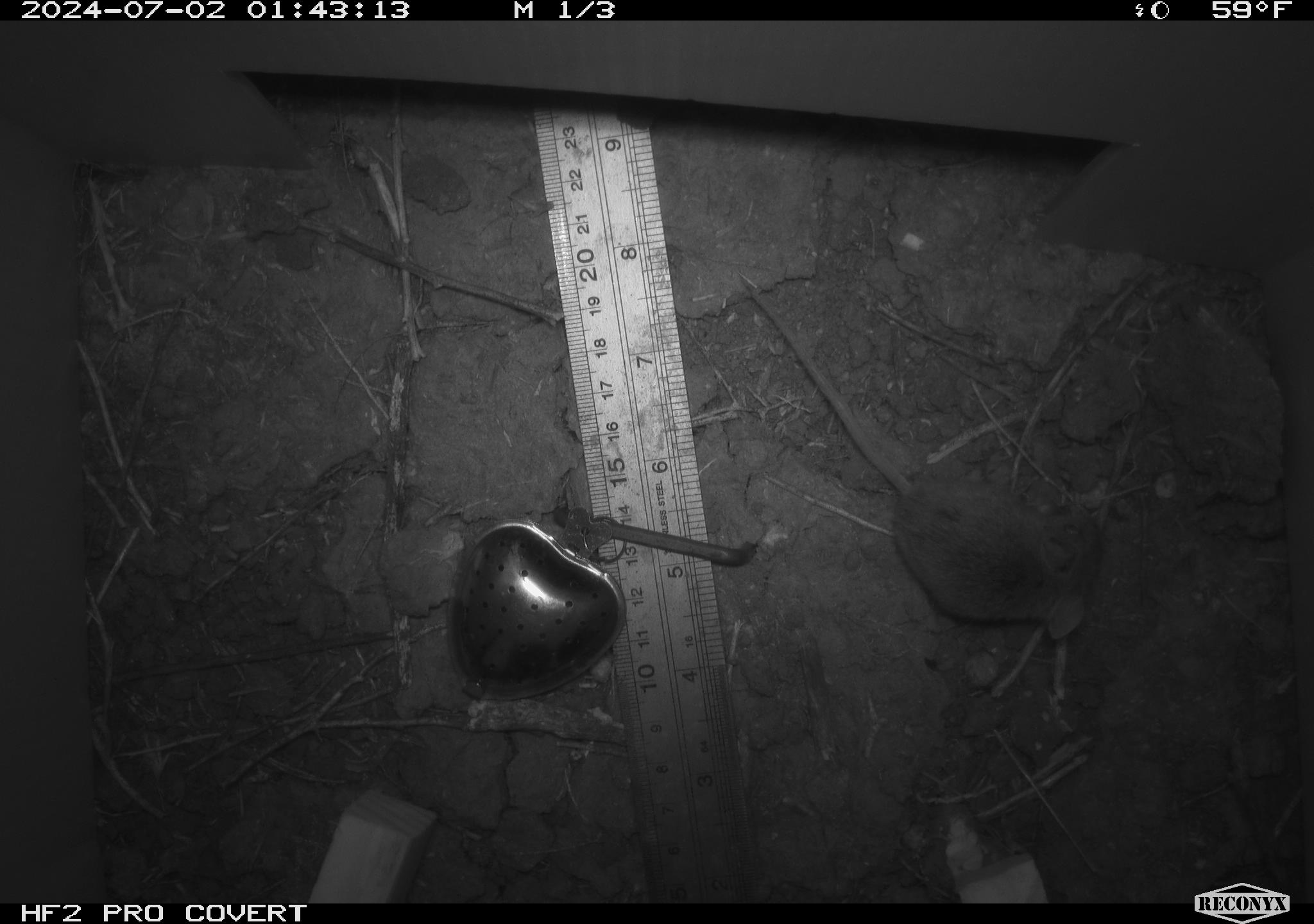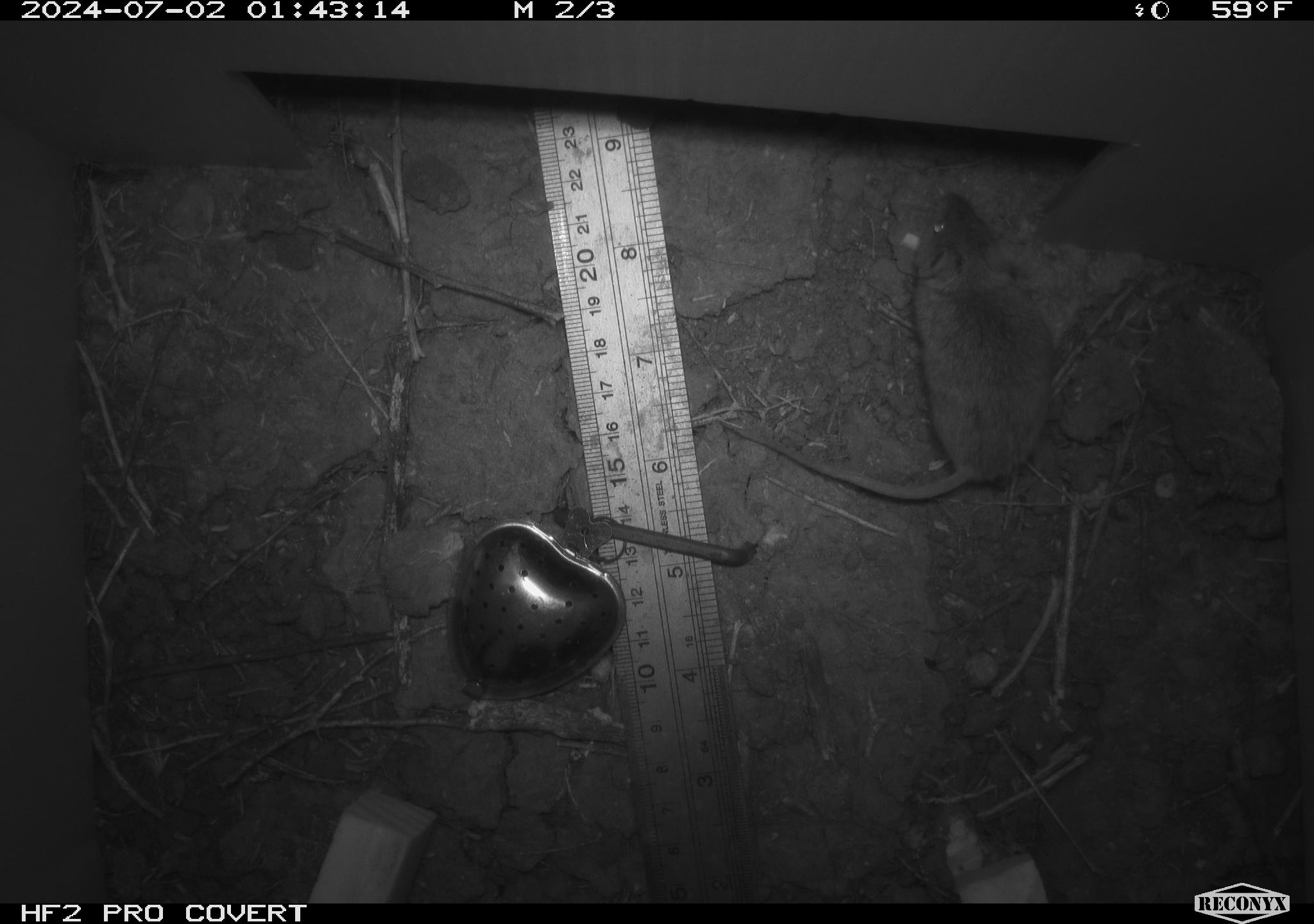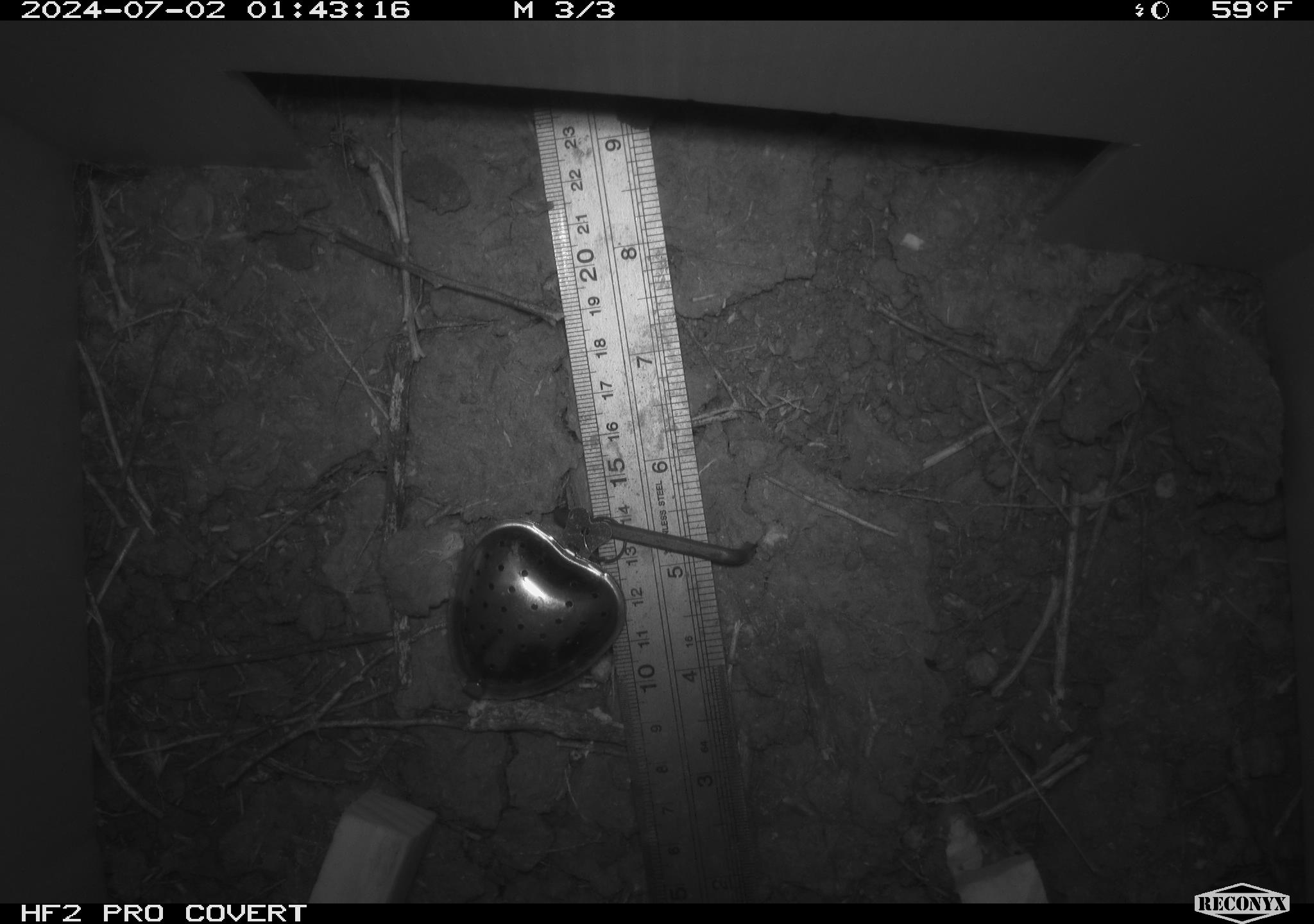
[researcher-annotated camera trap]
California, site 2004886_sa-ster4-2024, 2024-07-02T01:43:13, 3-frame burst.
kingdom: Animalia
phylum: Chordata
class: Mammalia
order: Rodentia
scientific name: Rodentia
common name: mouse species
Mouse species (Rodentia).